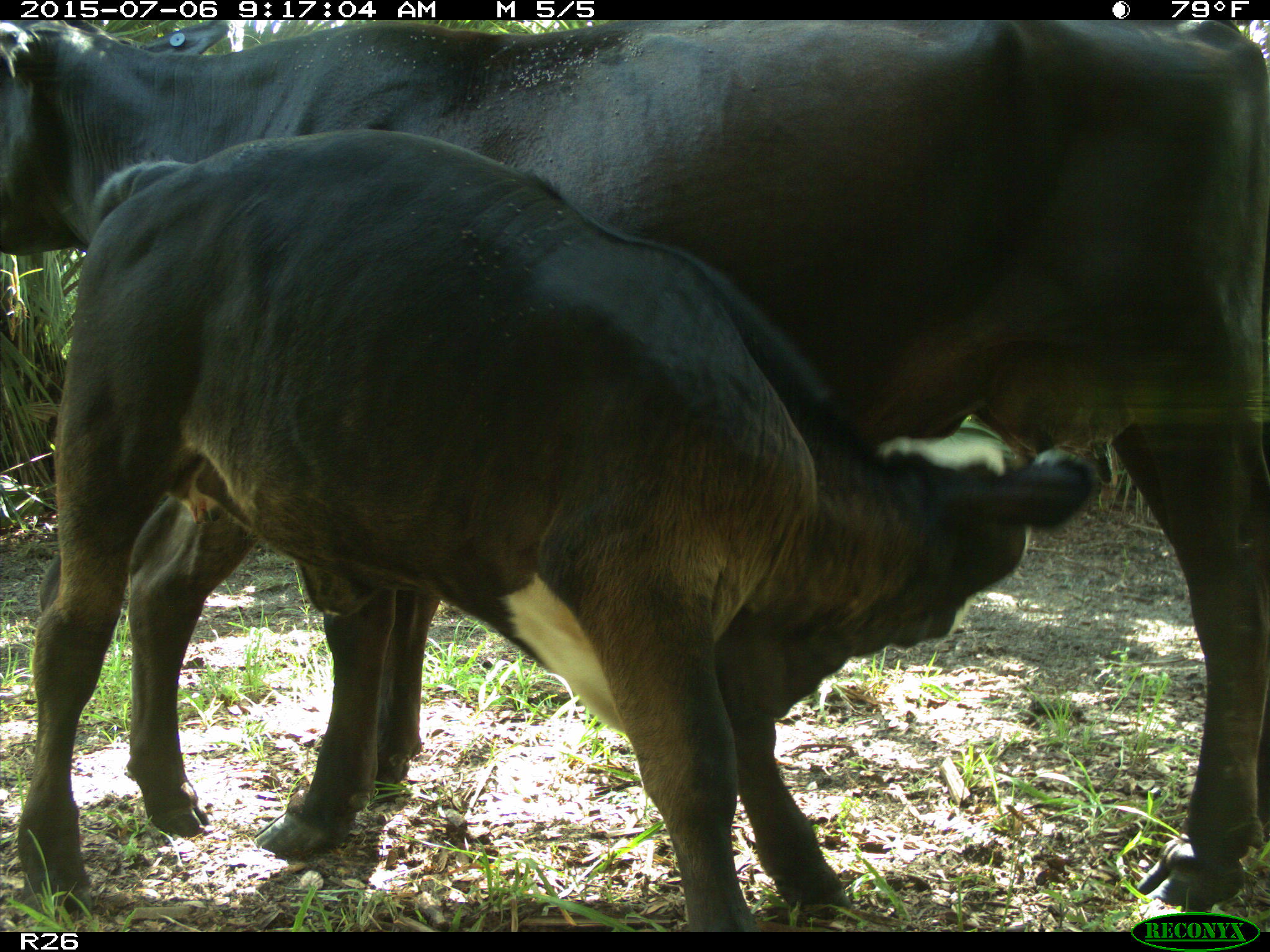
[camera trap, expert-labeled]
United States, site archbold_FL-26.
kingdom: Animalia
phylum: Chordata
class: Mammalia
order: Artiodactyla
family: Bovidae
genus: Bos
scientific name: Bos taurus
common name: domestic cow